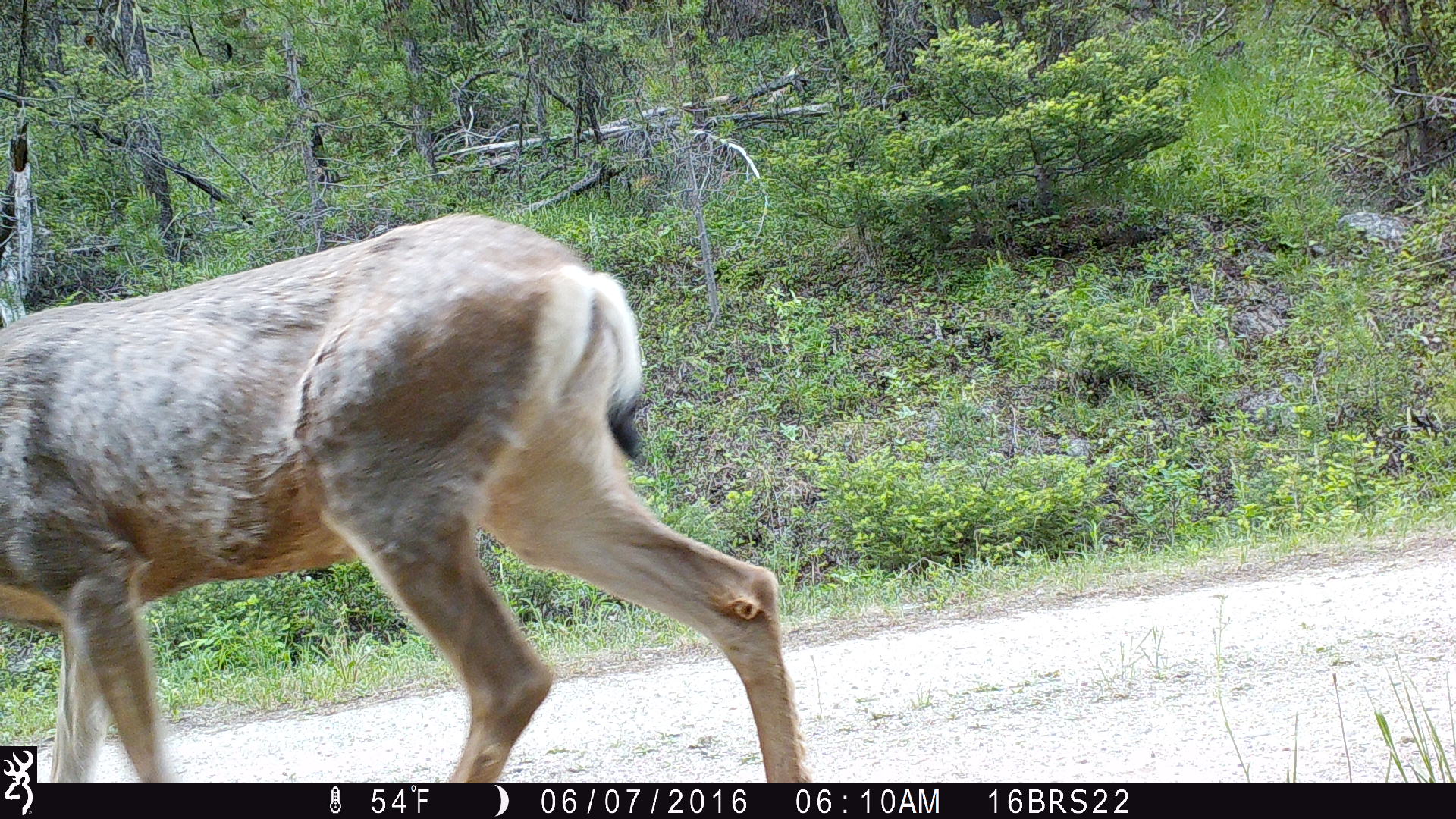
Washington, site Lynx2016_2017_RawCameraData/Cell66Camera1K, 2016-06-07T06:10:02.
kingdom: Animalia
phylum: Chordata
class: Mammalia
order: Artiodactyla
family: Cervidae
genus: Odocoileus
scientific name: Odocoileus hemionus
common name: mule deer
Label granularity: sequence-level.